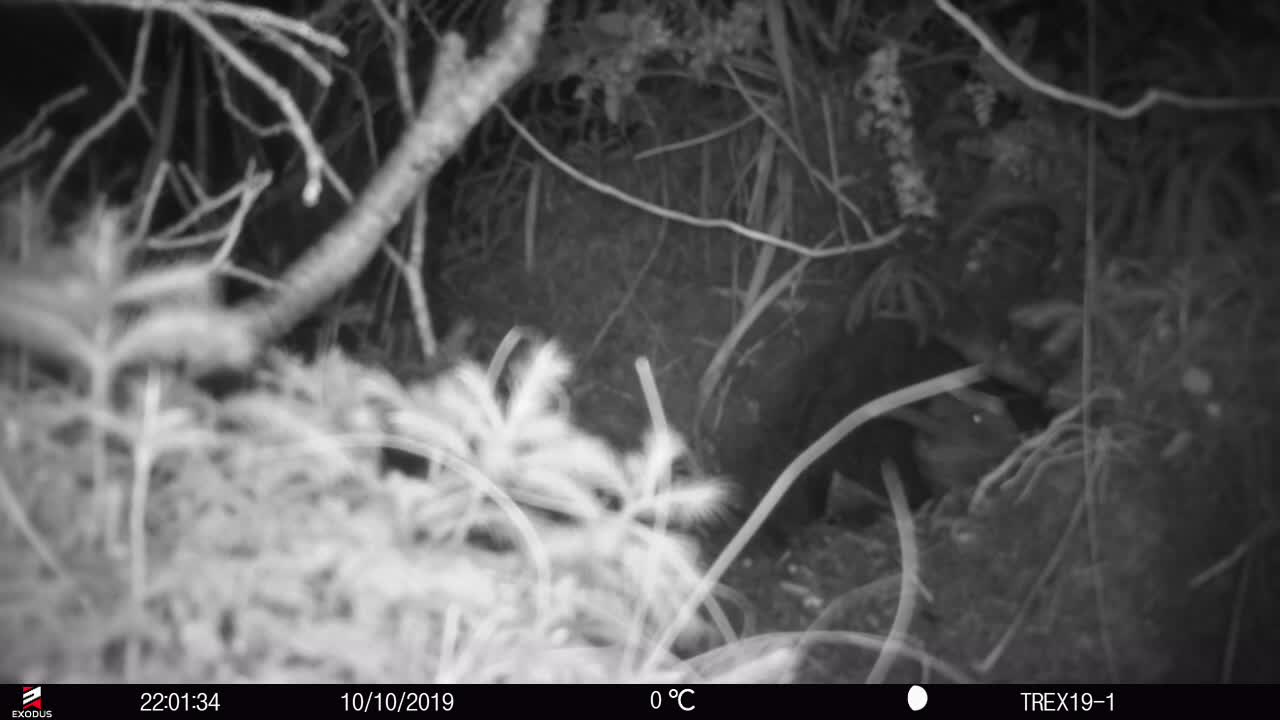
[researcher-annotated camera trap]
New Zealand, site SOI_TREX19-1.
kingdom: Animalia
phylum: Chordata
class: Aves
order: Apterygiformes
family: Apterygidae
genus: Apteryx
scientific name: Apteryx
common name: kiwi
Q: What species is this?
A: Kiwi (Apteryx).